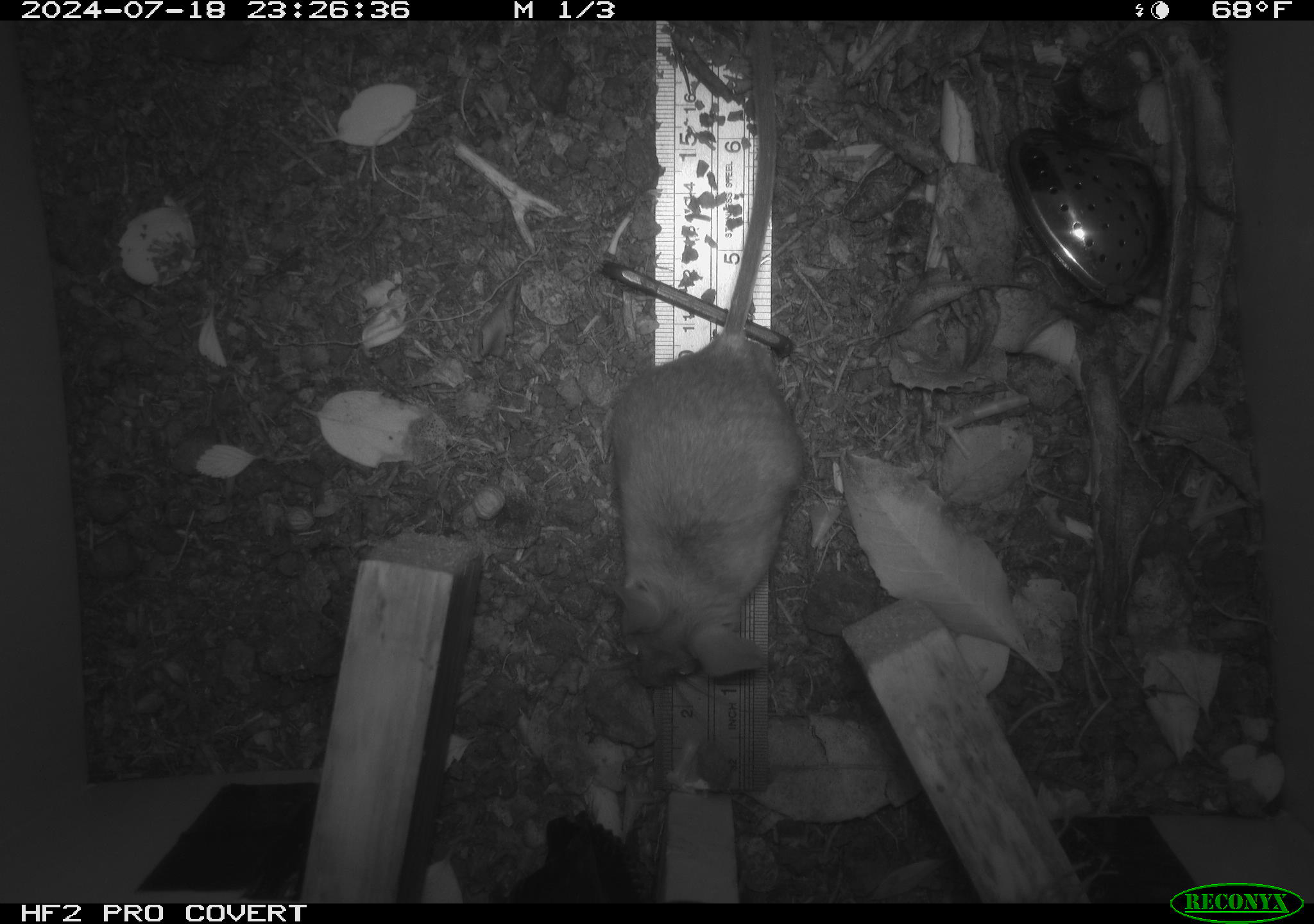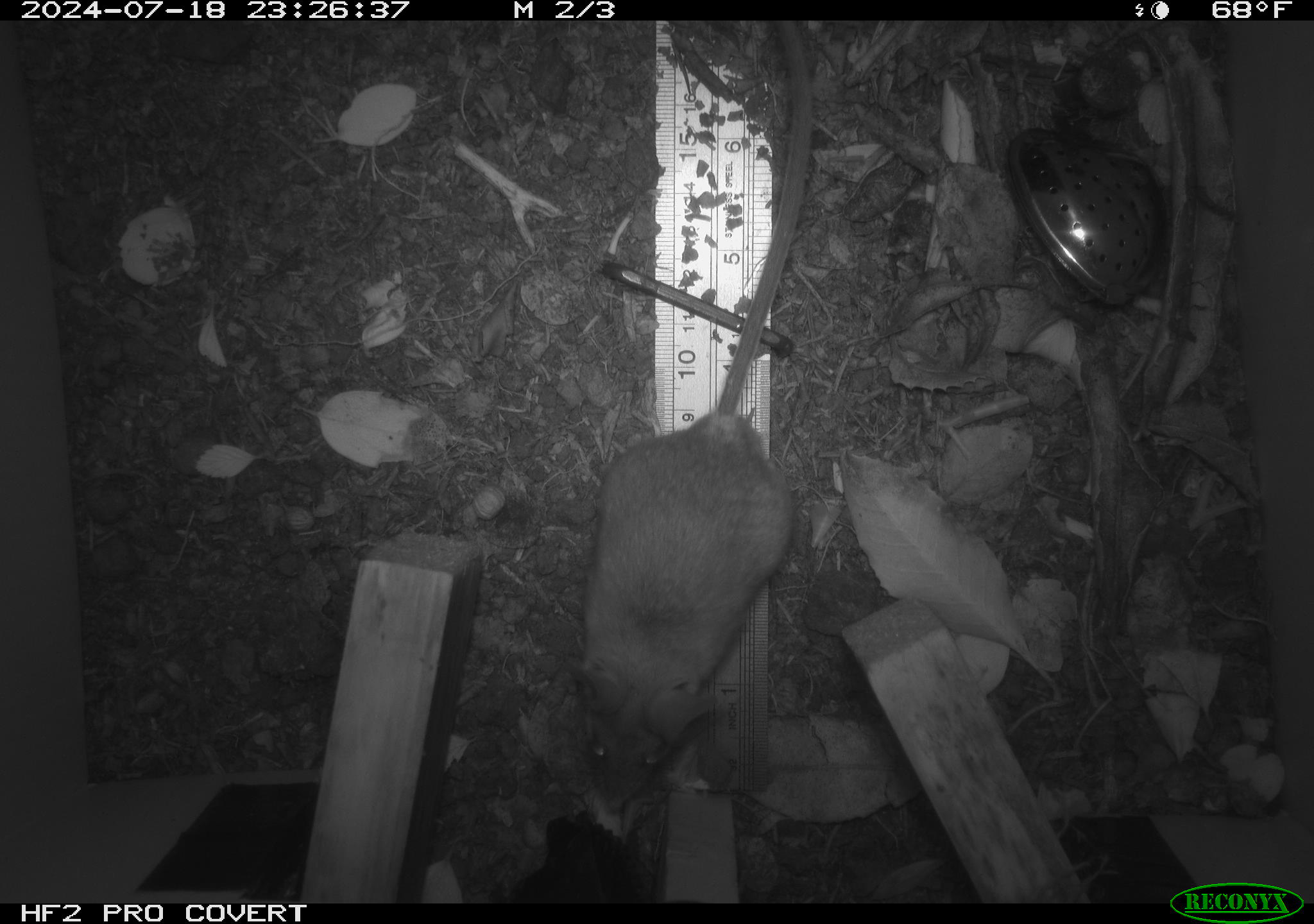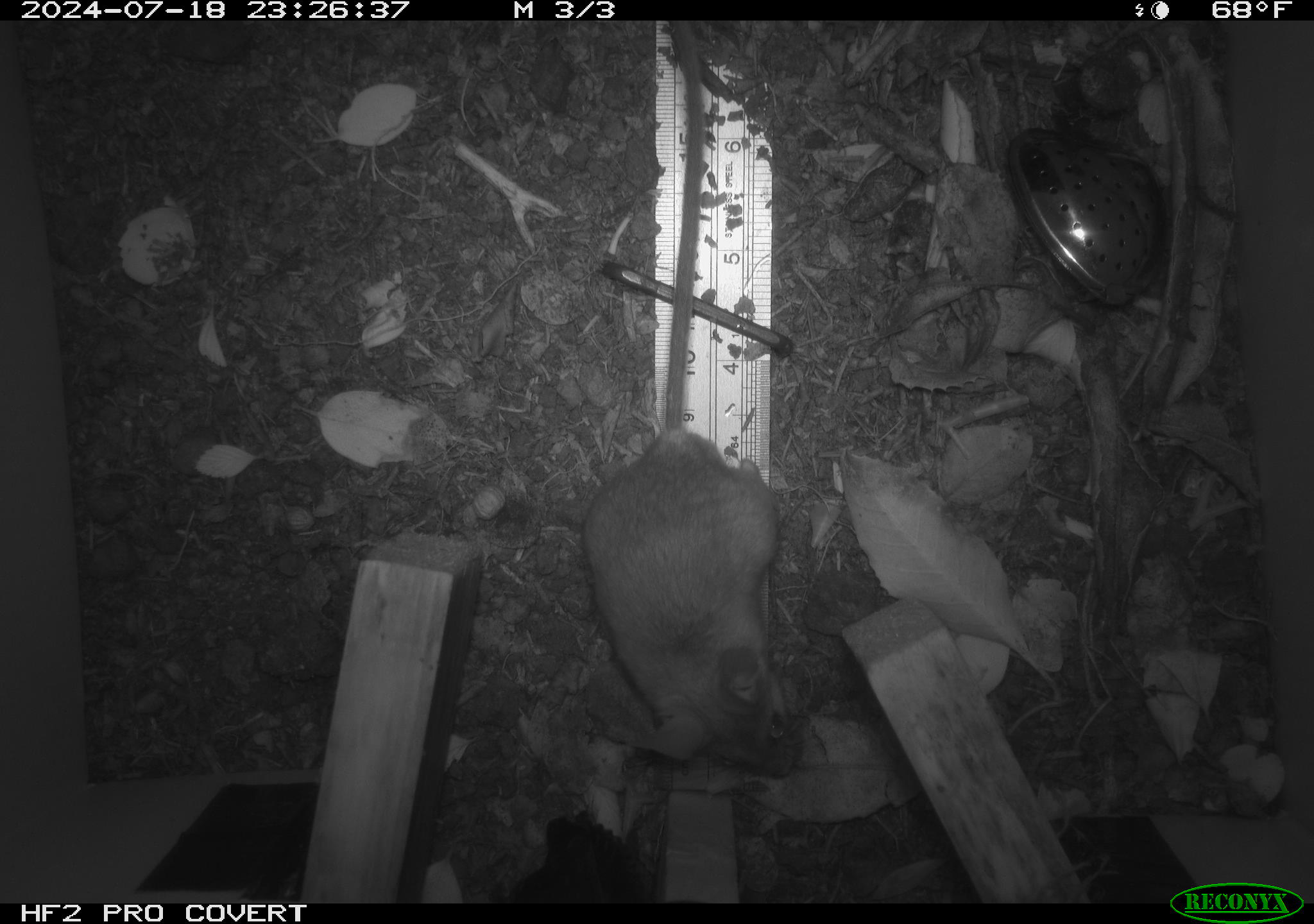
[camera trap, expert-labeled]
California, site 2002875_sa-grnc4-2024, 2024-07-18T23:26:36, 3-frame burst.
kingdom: Animalia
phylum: Chordata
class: Mammalia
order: Rodentia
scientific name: Rodentia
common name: rodent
Rodent (Rodentia).